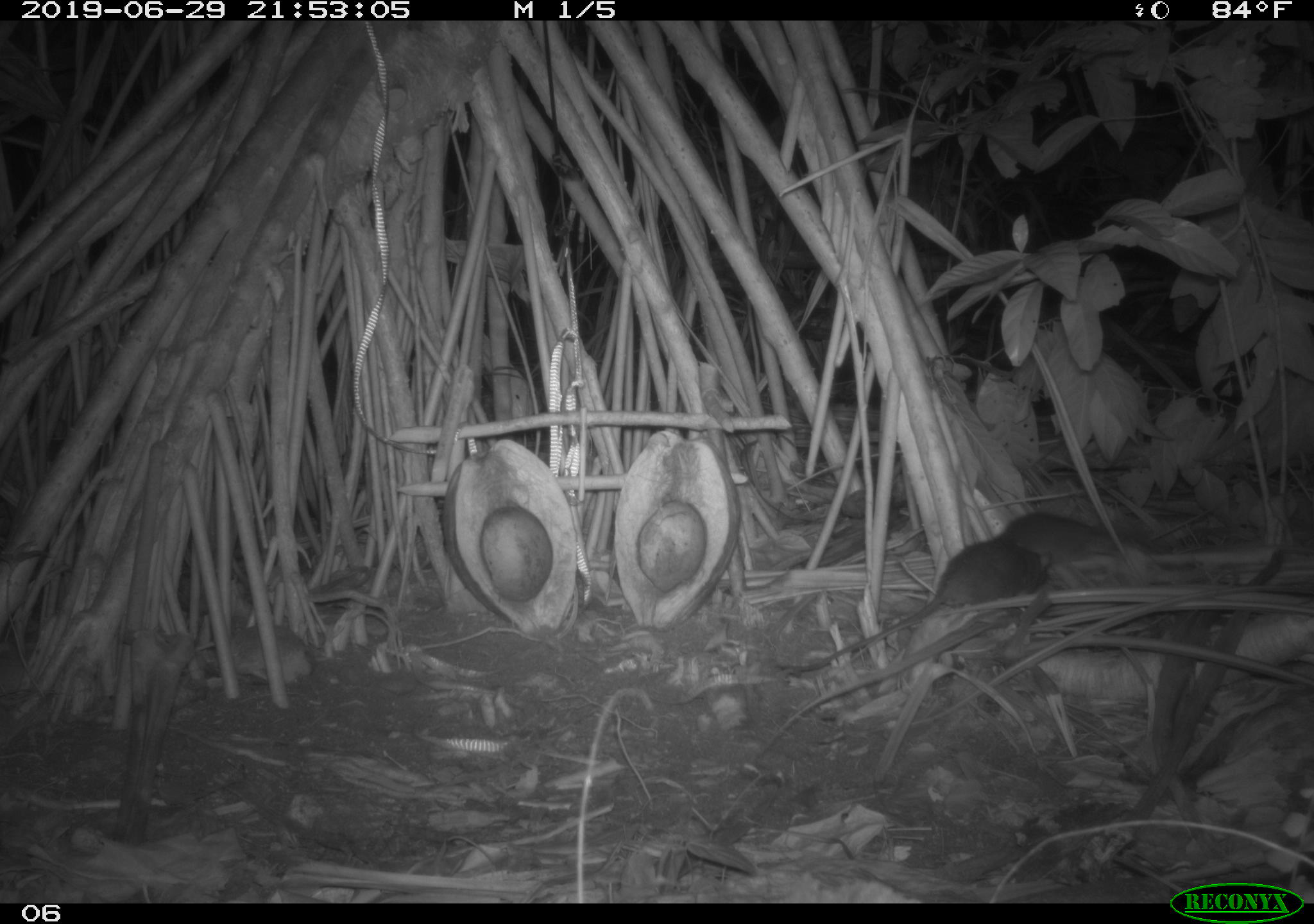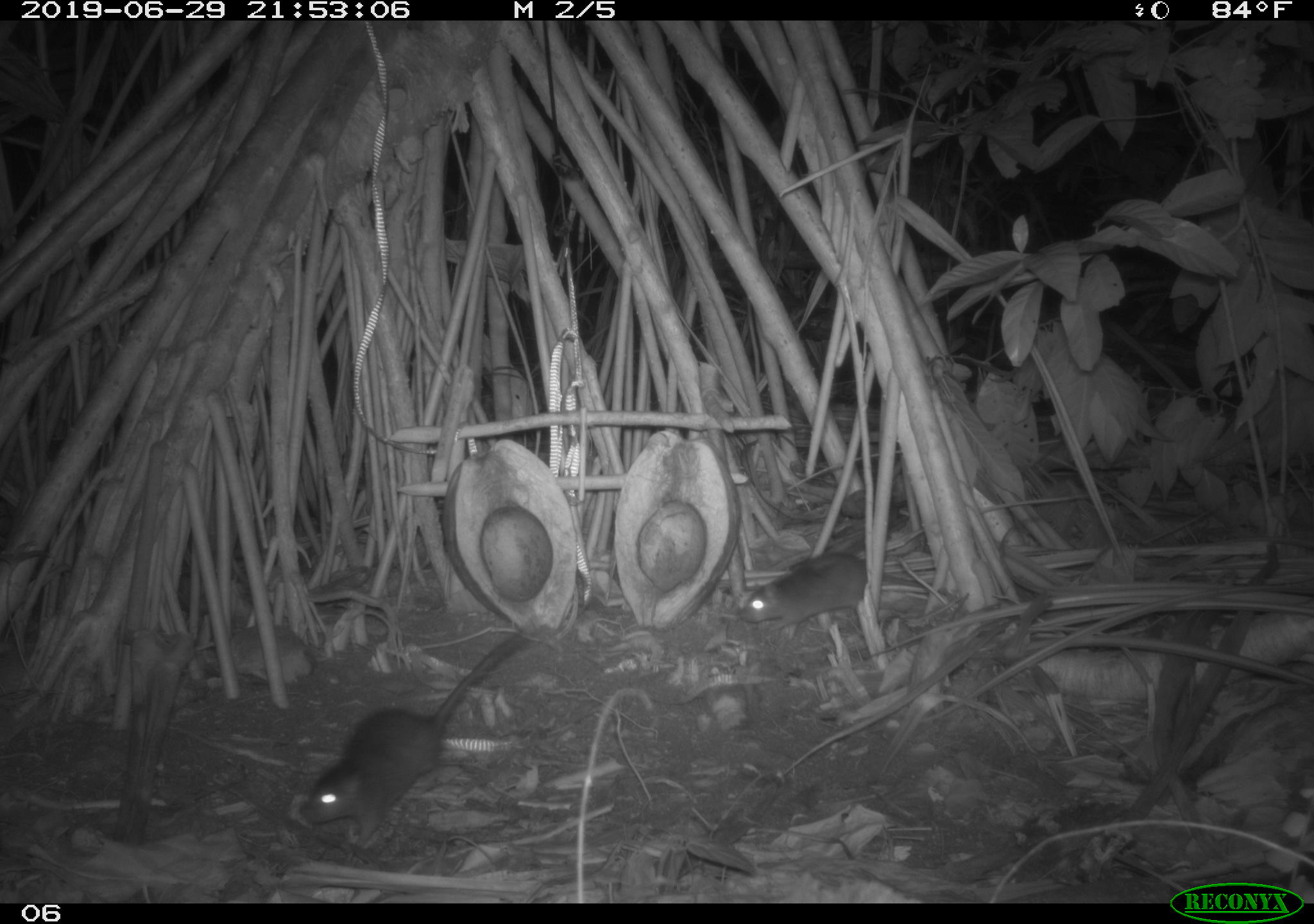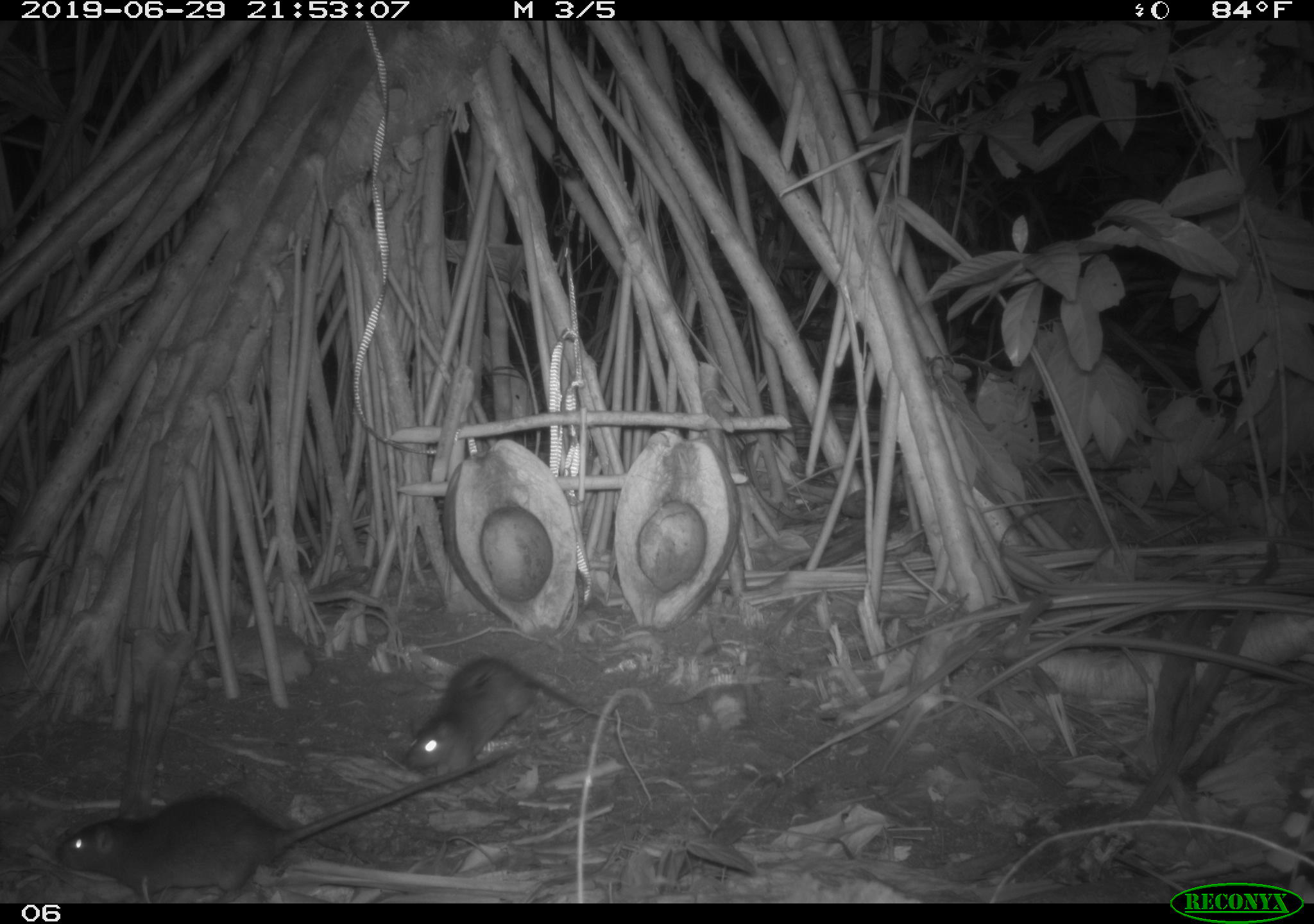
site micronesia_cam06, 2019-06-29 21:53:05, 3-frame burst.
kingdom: Animalia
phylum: Chordata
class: Mammalia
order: Rodentia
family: Muridae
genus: Rattus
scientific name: Rattus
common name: rat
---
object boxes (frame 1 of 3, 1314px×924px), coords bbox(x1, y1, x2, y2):
rat: bbox(807, 534, 1054, 672); bbox(993, 502, 1132, 562)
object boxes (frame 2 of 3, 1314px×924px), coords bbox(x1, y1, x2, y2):
rat: bbox(294, 619, 537, 851); bbox(733, 552, 935, 638)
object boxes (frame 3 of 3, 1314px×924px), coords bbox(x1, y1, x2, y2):
rat: bbox(49, 742, 534, 899); bbox(399, 651, 584, 782)